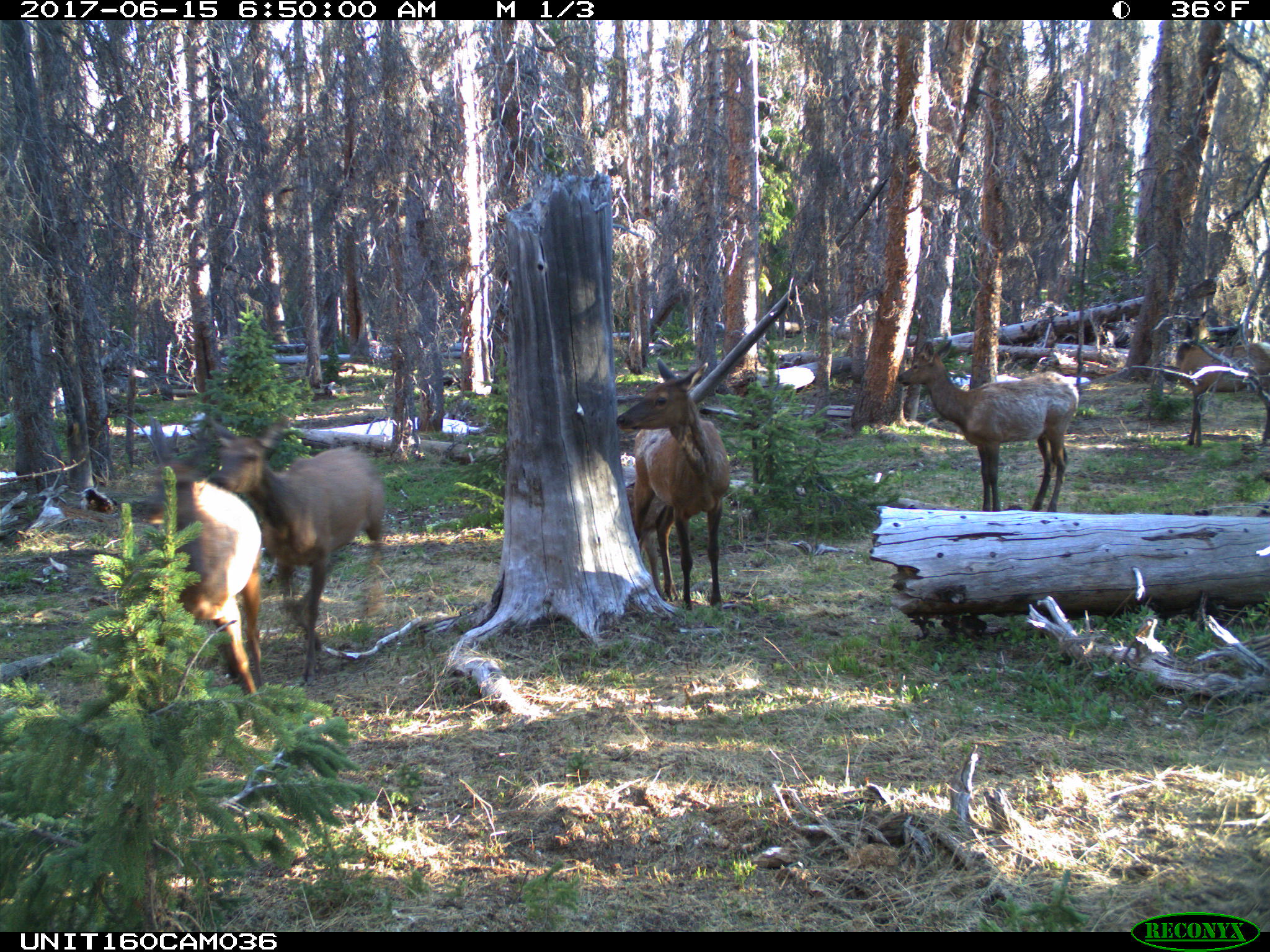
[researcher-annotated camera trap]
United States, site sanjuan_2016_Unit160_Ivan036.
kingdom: Animalia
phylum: Chordata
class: Mammalia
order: Artiodactyla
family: Cervidae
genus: Cervus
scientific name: Cervus elaphus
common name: red deer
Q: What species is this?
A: Cervus elaphus (red deer).